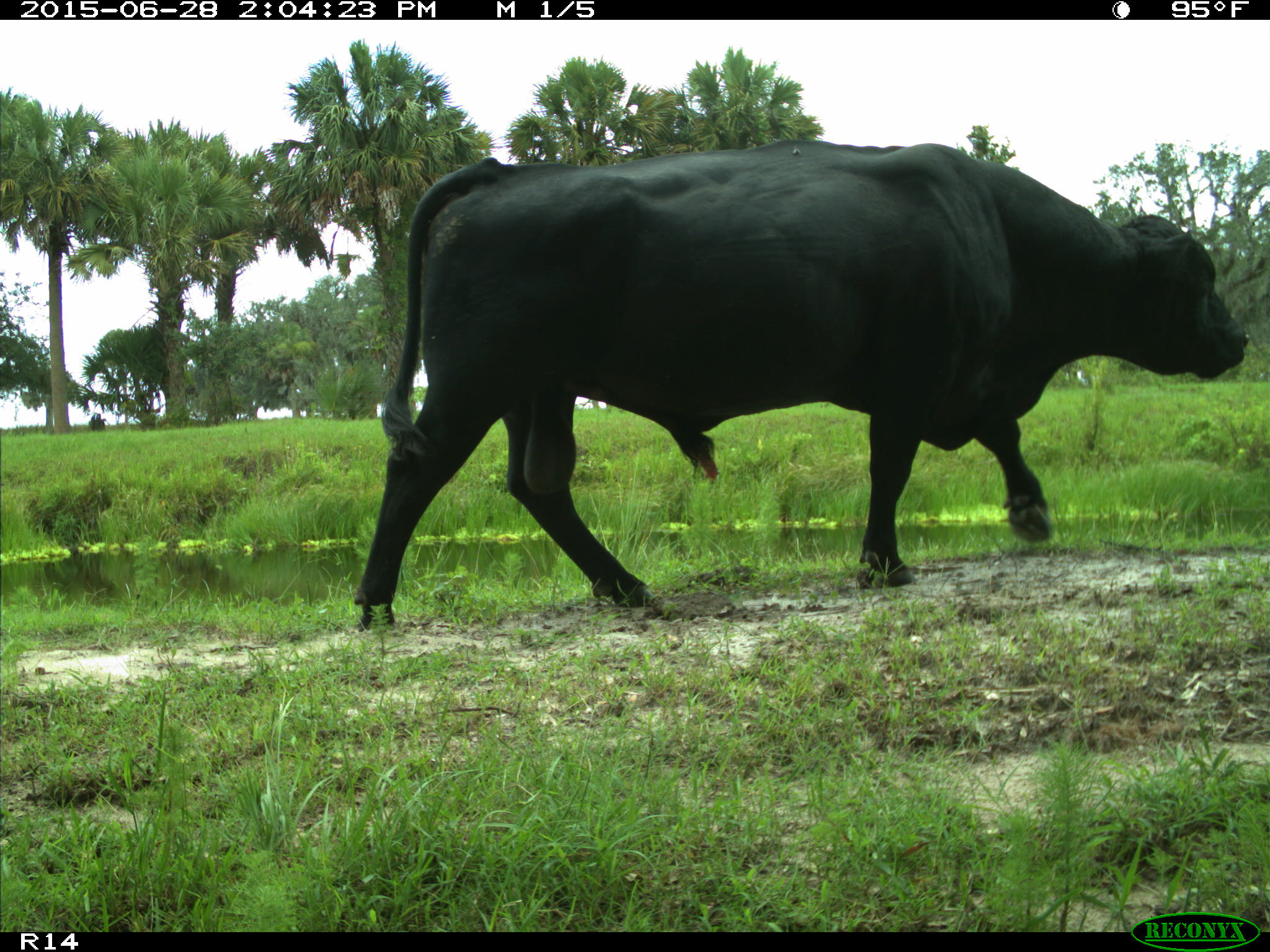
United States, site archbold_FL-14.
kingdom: Animalia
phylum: Chordata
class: Mammalia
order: Artiodactyla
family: Bovidae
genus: Bos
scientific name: Bos taurus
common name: domestic cow